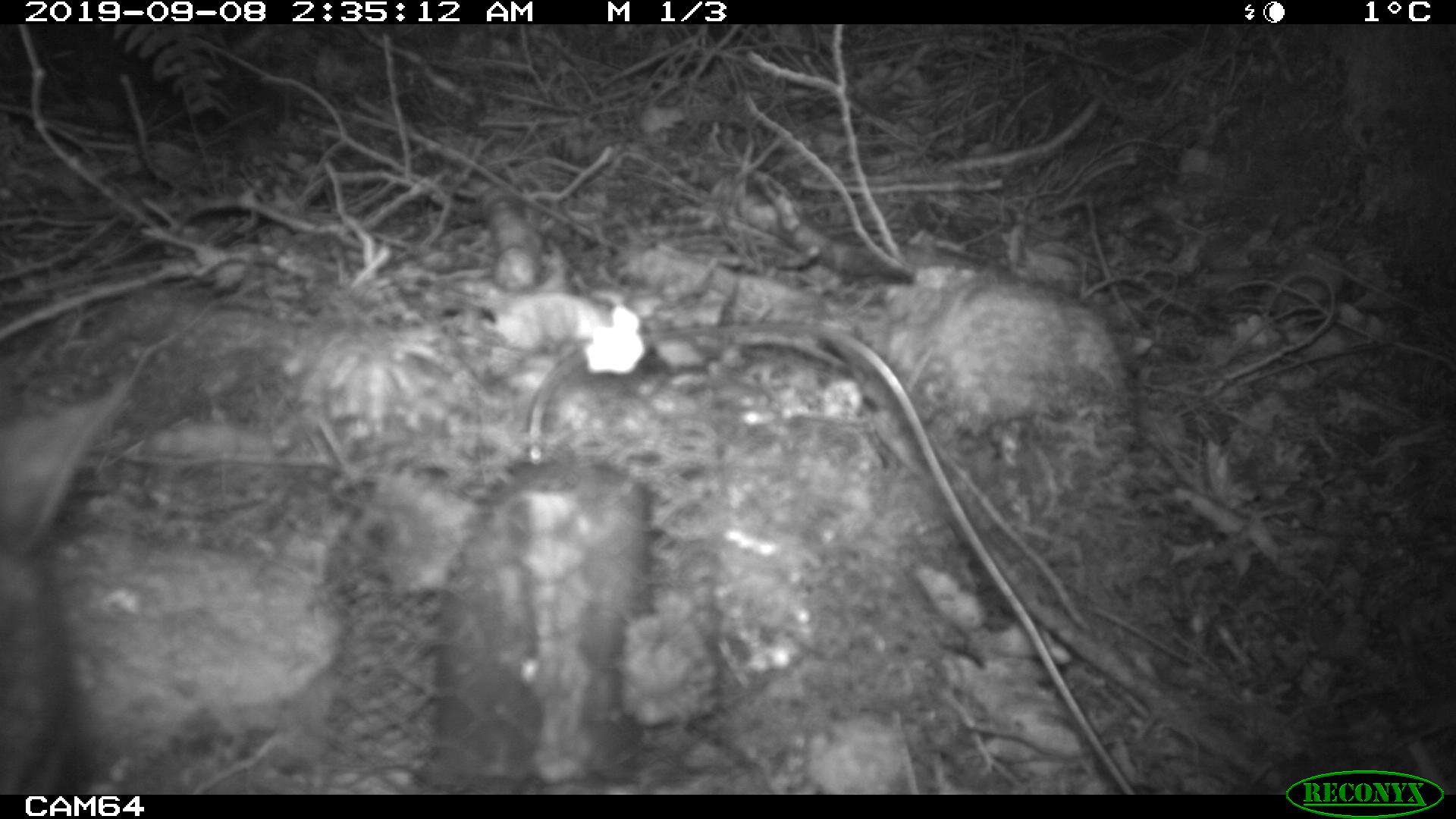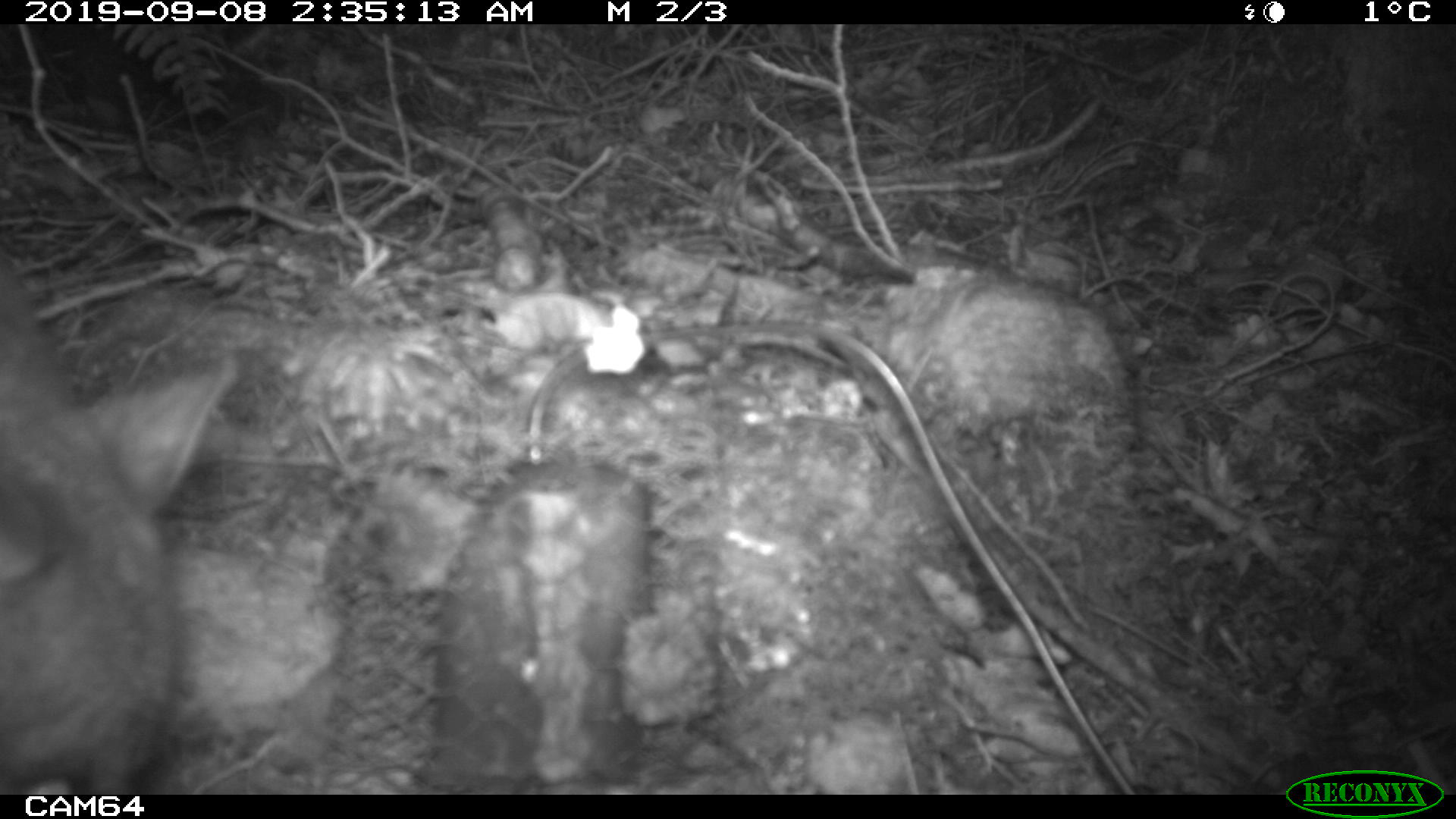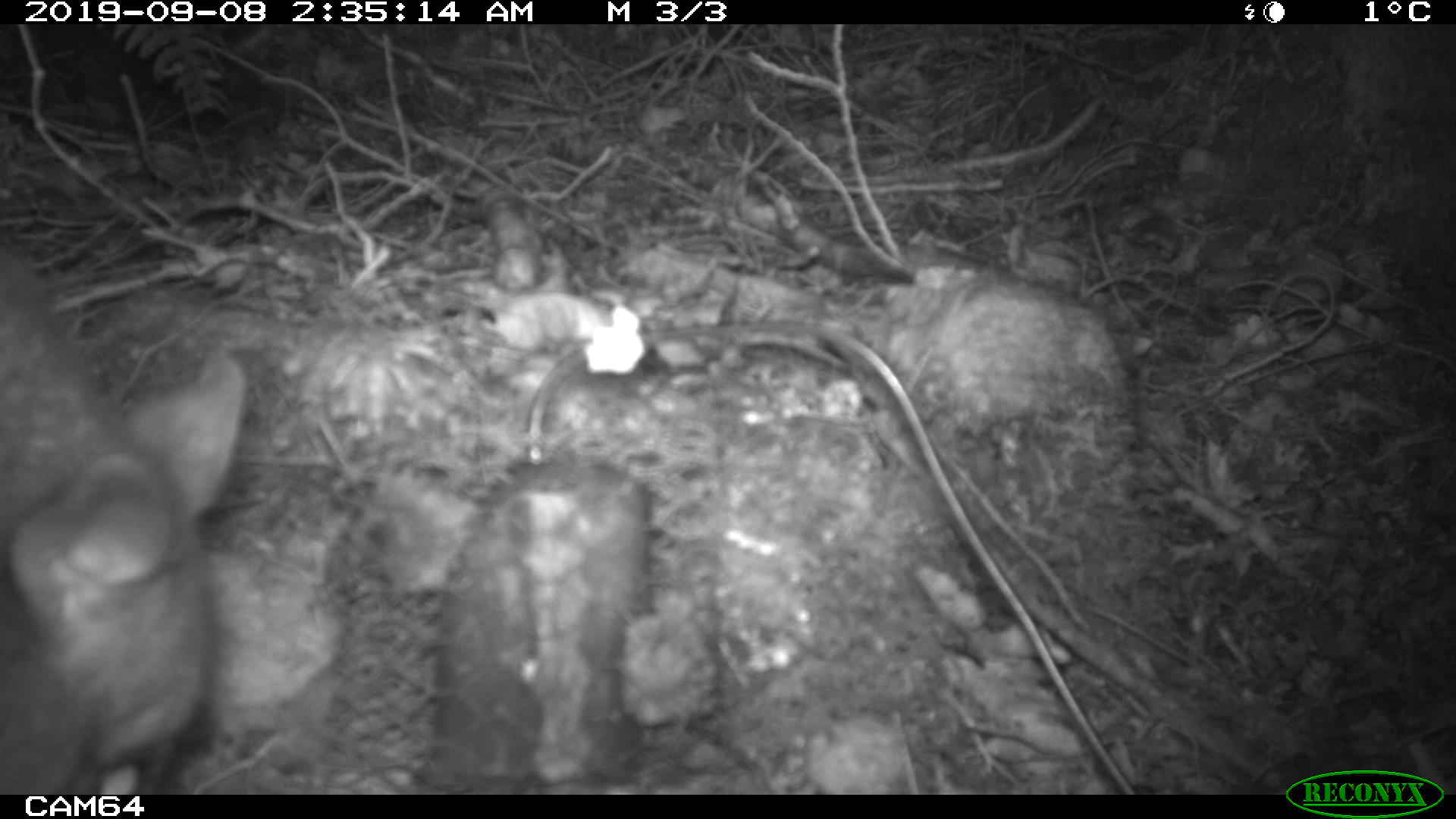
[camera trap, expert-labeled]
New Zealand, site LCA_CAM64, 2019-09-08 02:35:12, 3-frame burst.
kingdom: Animalia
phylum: Chordata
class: Mammalia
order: Diprotodontia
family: Phalangeridae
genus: Trichosurus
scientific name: Trichosurus vulpecula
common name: common brushtail possum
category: possum